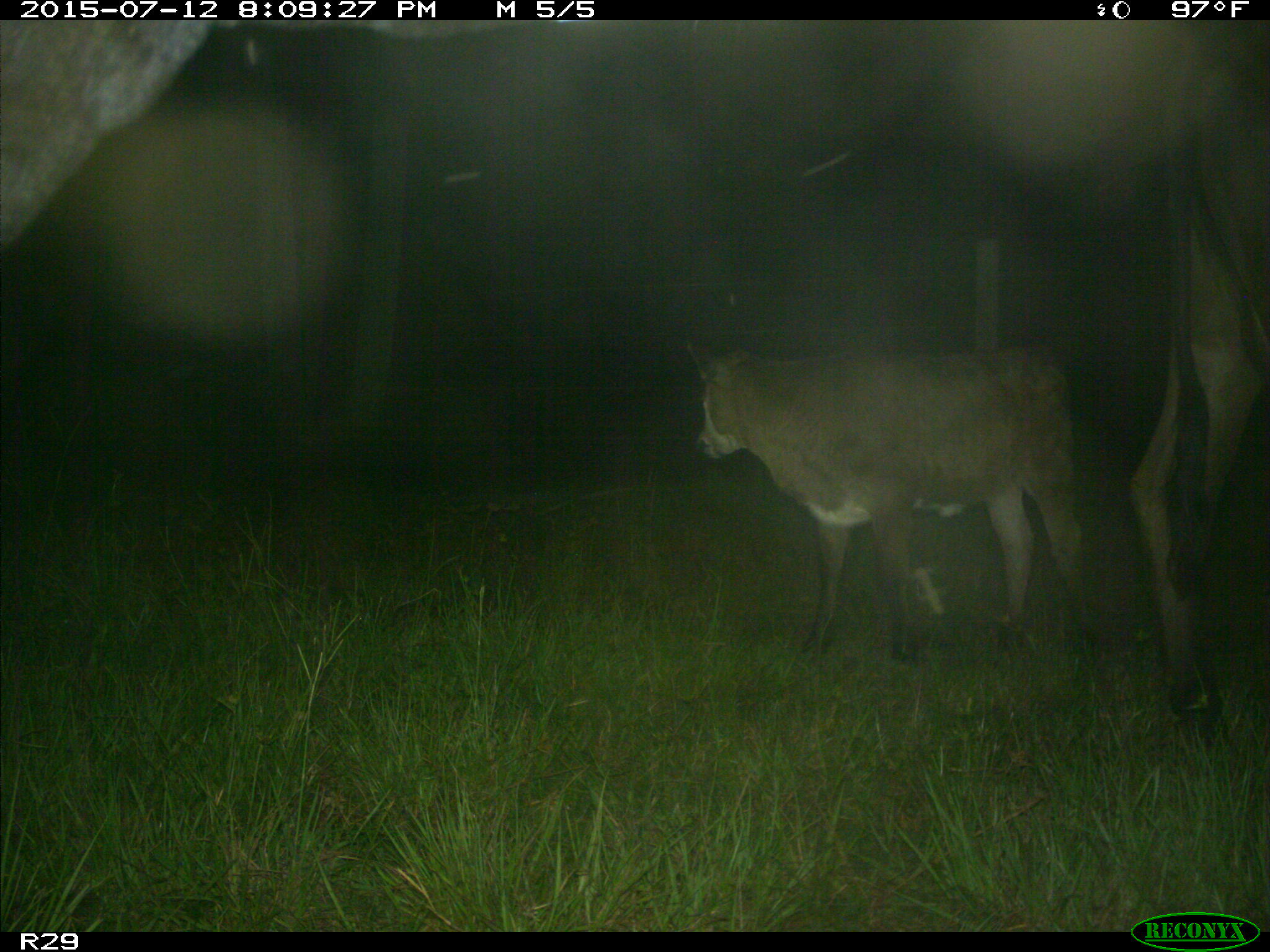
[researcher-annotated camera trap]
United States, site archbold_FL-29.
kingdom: Animalia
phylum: Chordata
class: Mammalia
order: Artiodactyla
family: Bovidae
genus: Bos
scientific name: Bos taurus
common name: domestic cow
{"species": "Bos taurus (domestic cow)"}